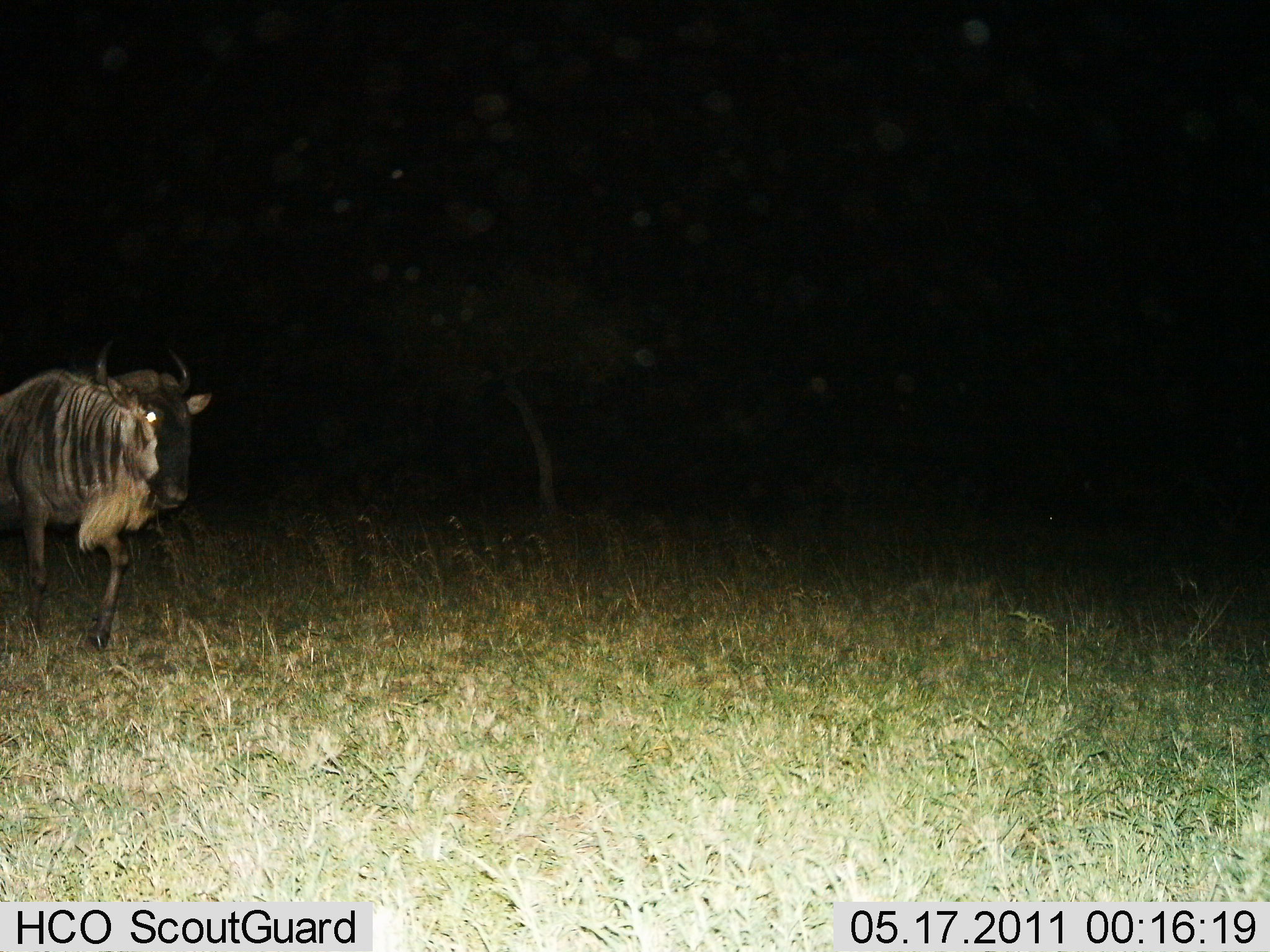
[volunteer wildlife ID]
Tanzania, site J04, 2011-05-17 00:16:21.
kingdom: Animalia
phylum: Chordata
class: Mammalia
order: Artiodactyla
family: Bovidae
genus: Connochaetes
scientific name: Connochaetes taurinus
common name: blue wildebeest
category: wildebeest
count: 1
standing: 14%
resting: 0%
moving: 86%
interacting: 0%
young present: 0%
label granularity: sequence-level